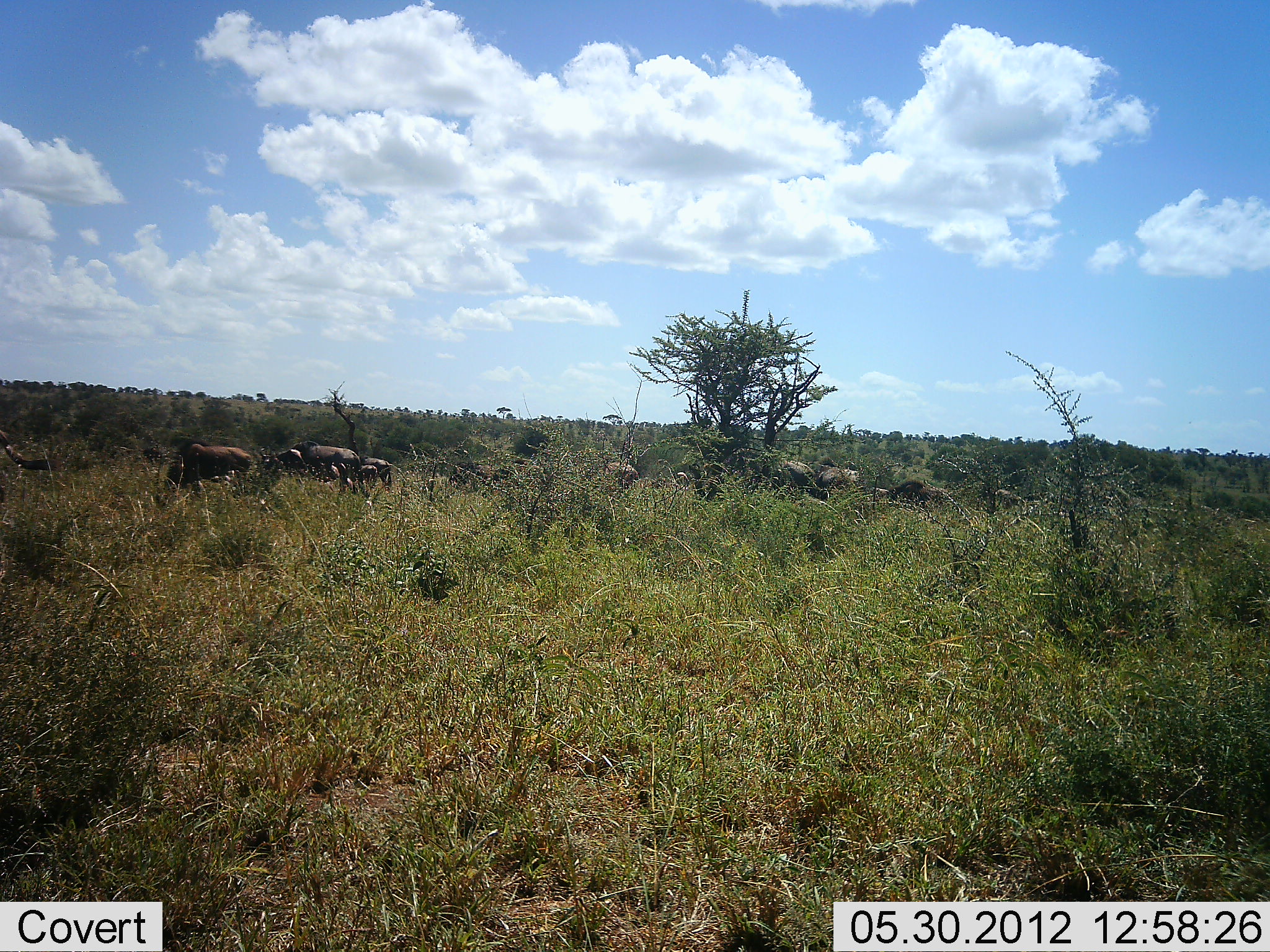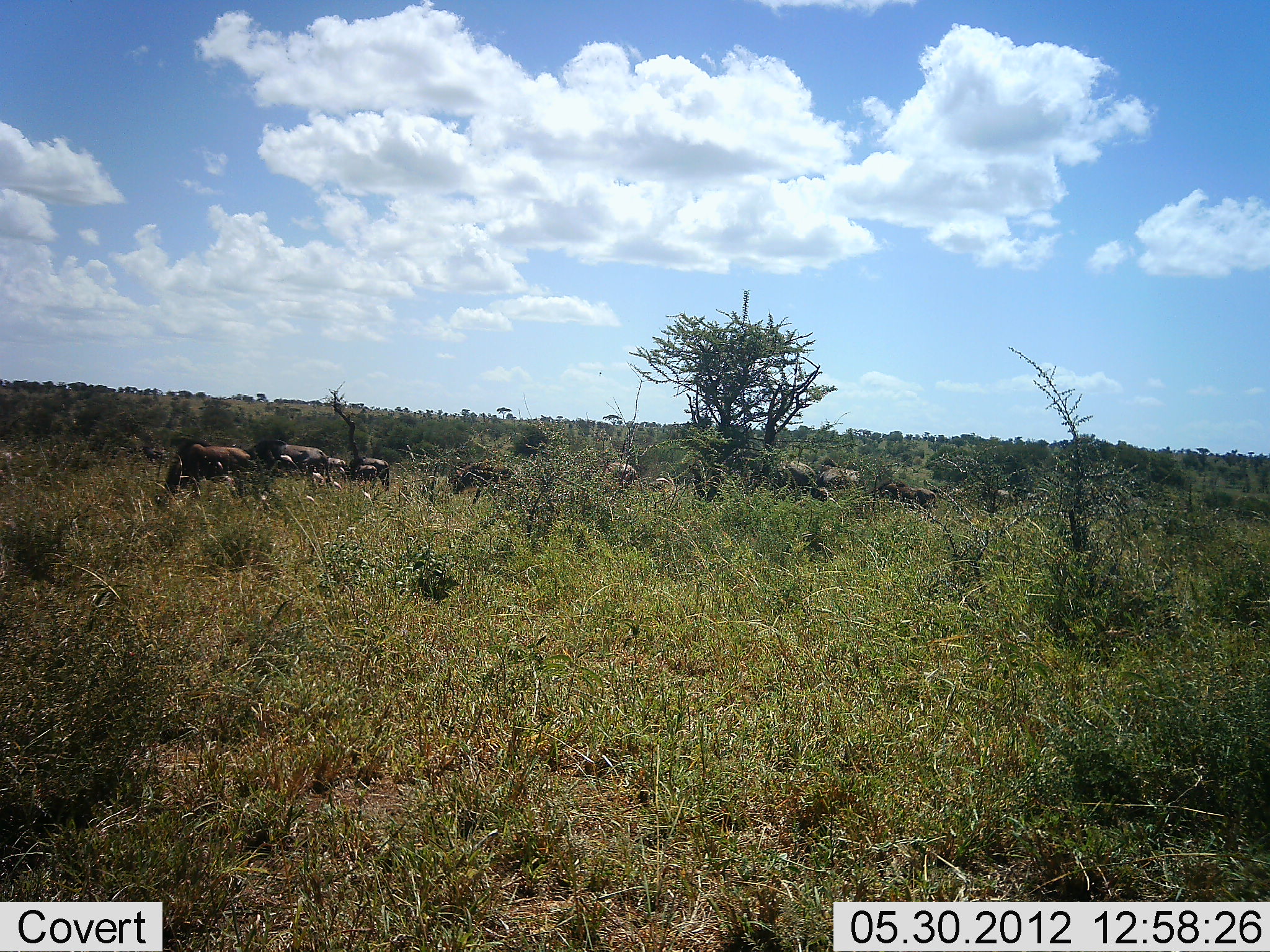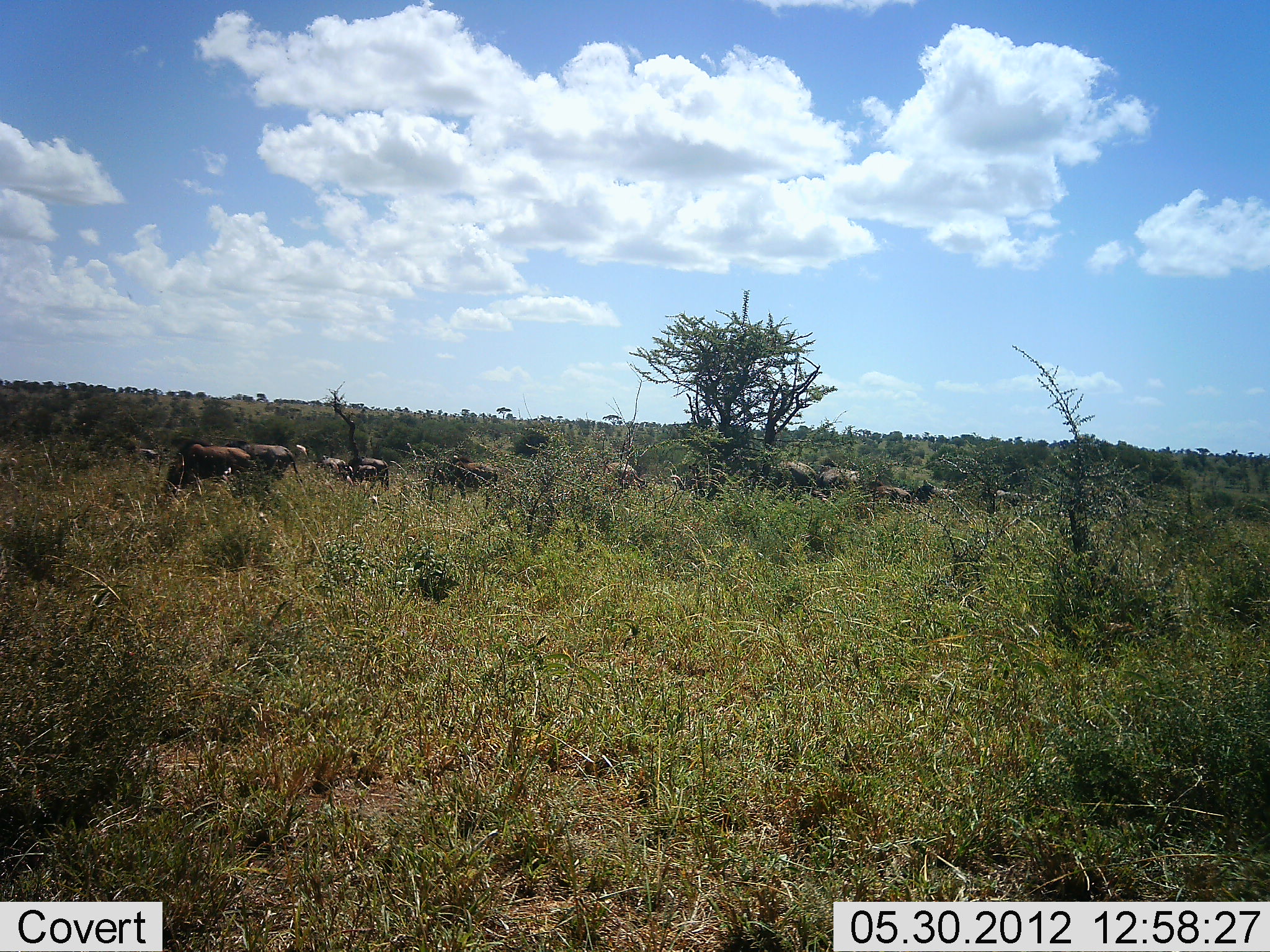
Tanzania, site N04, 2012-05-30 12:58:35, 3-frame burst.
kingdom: Animalia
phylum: Chordata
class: Mammalia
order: Artiodactyla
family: Bovidae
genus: Connochaetes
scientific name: Connochaetes taurinus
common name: blue wildebeest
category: wildebeest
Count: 11-50.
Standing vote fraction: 30%.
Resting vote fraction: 0%.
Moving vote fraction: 100%.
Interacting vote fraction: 10%.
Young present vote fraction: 10%.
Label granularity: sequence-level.